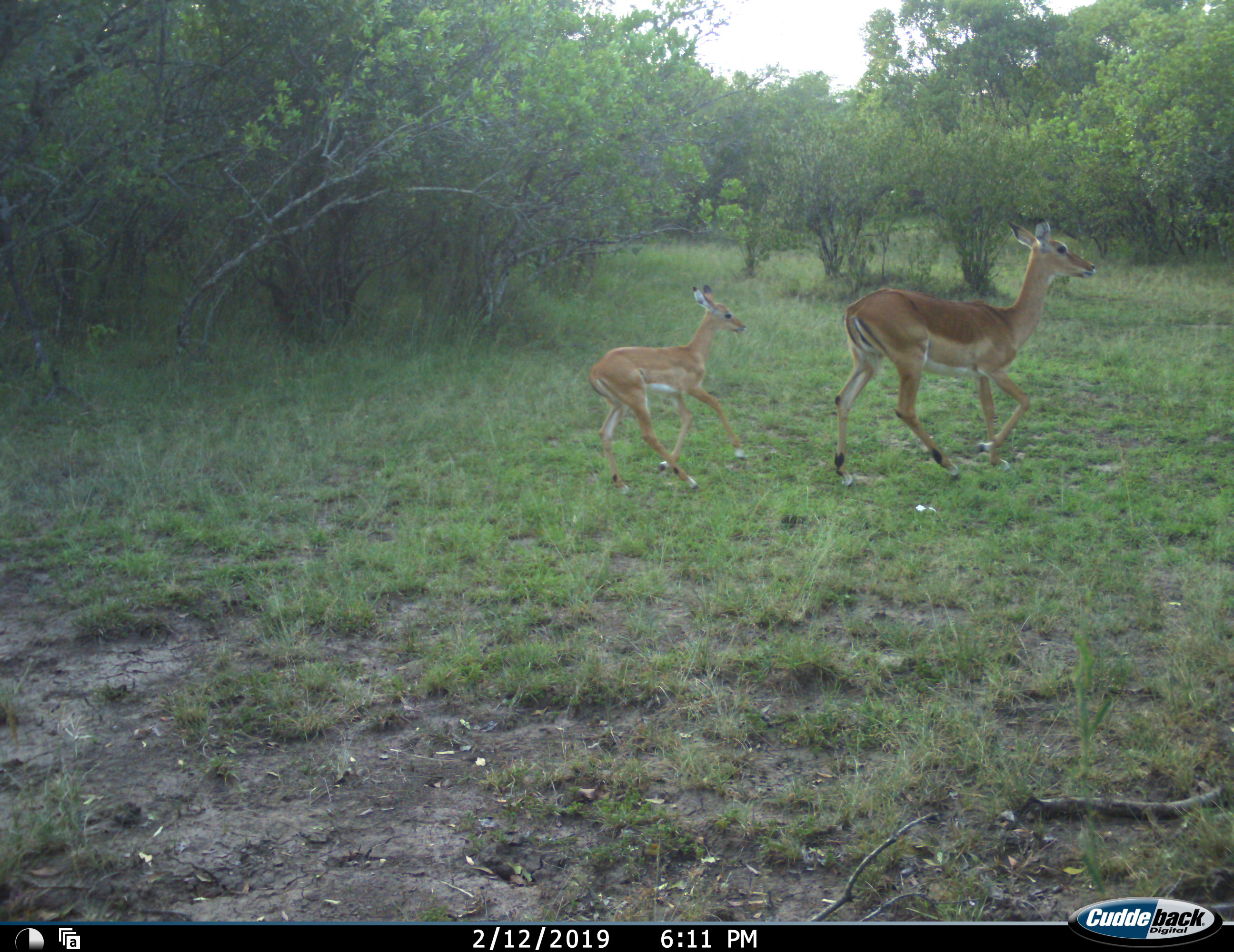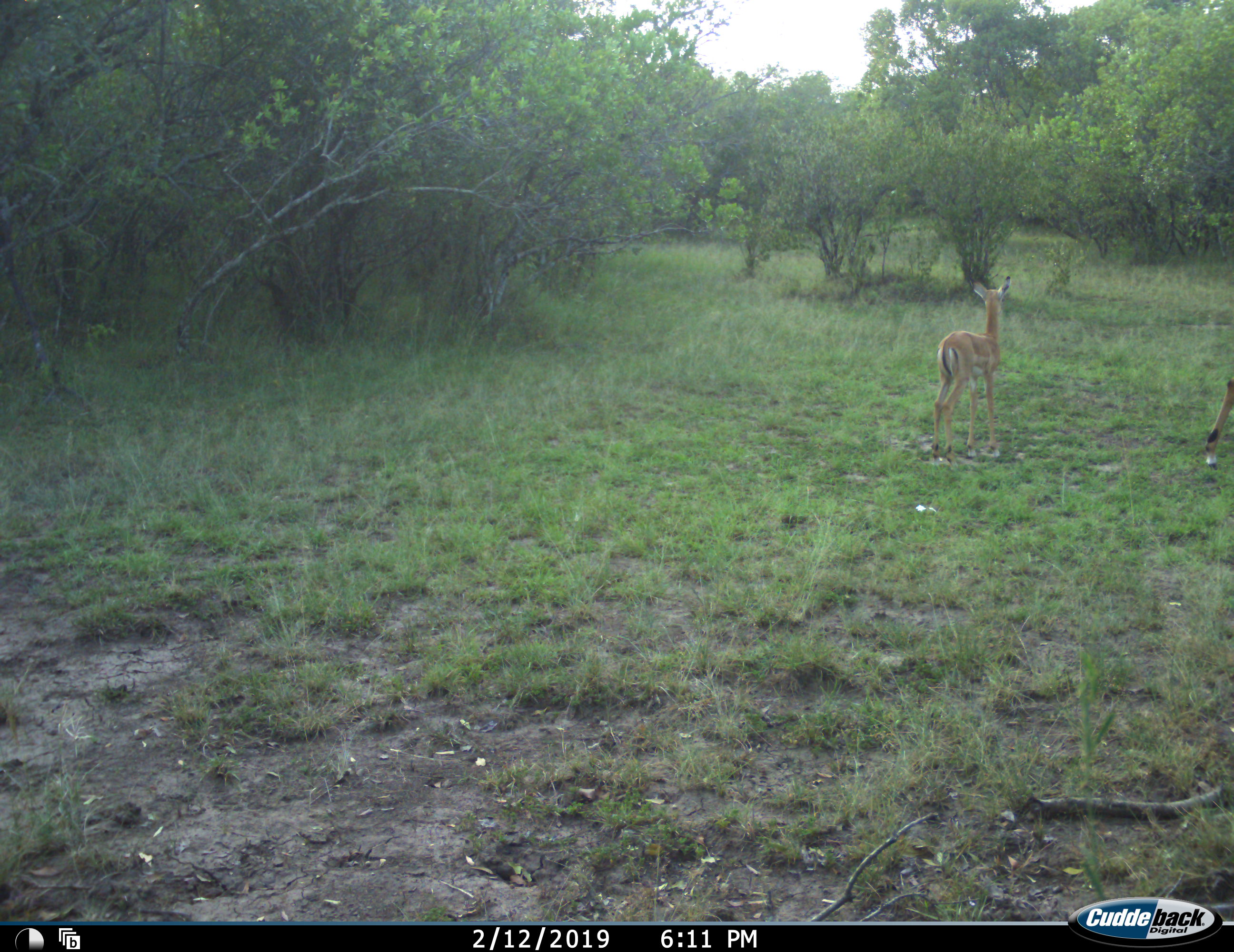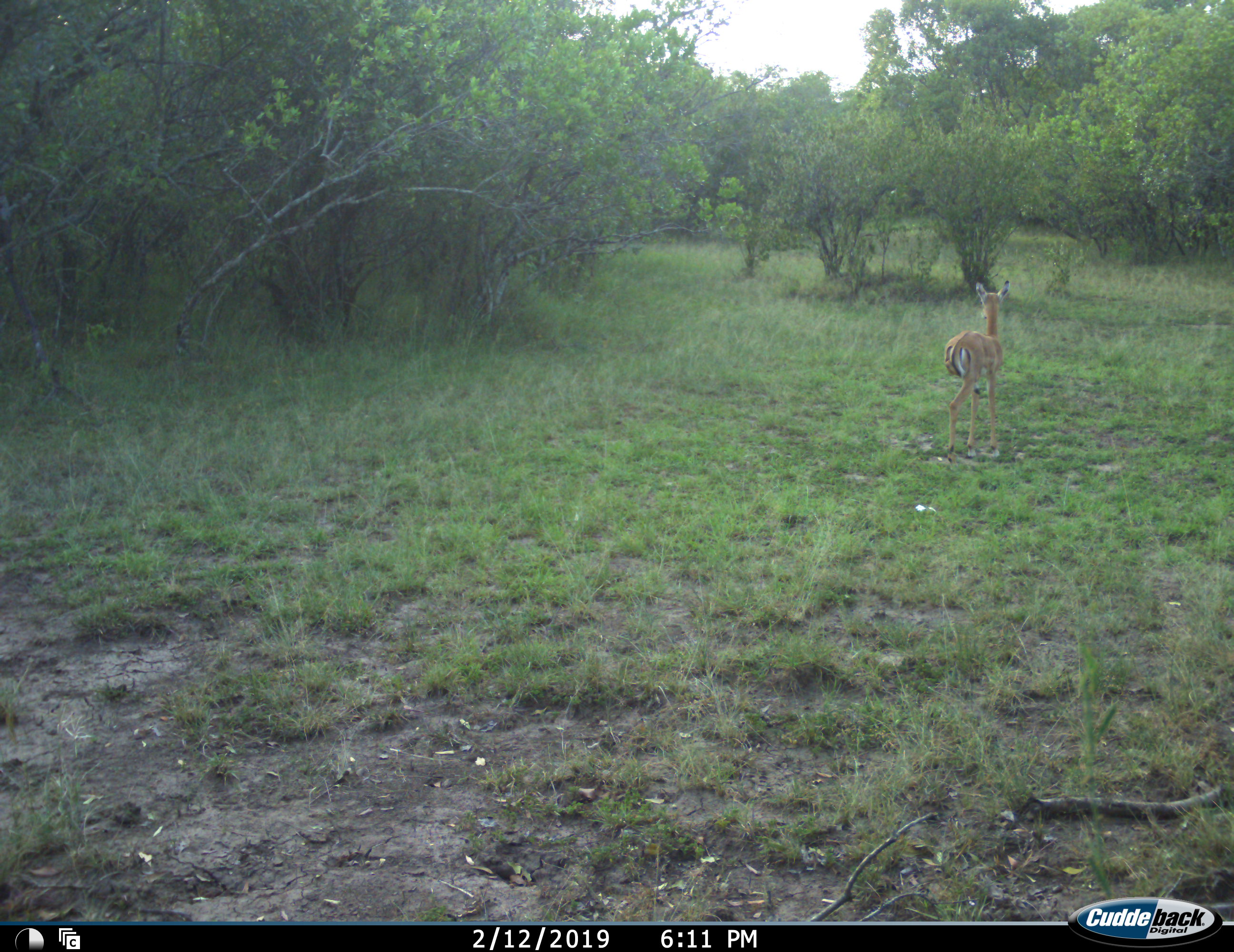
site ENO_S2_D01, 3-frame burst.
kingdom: Animalia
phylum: Chordata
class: Mammalia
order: Artiodactyla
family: Bovidae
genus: Aepyceros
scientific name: Aepyceros melampus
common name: impala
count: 2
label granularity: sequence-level